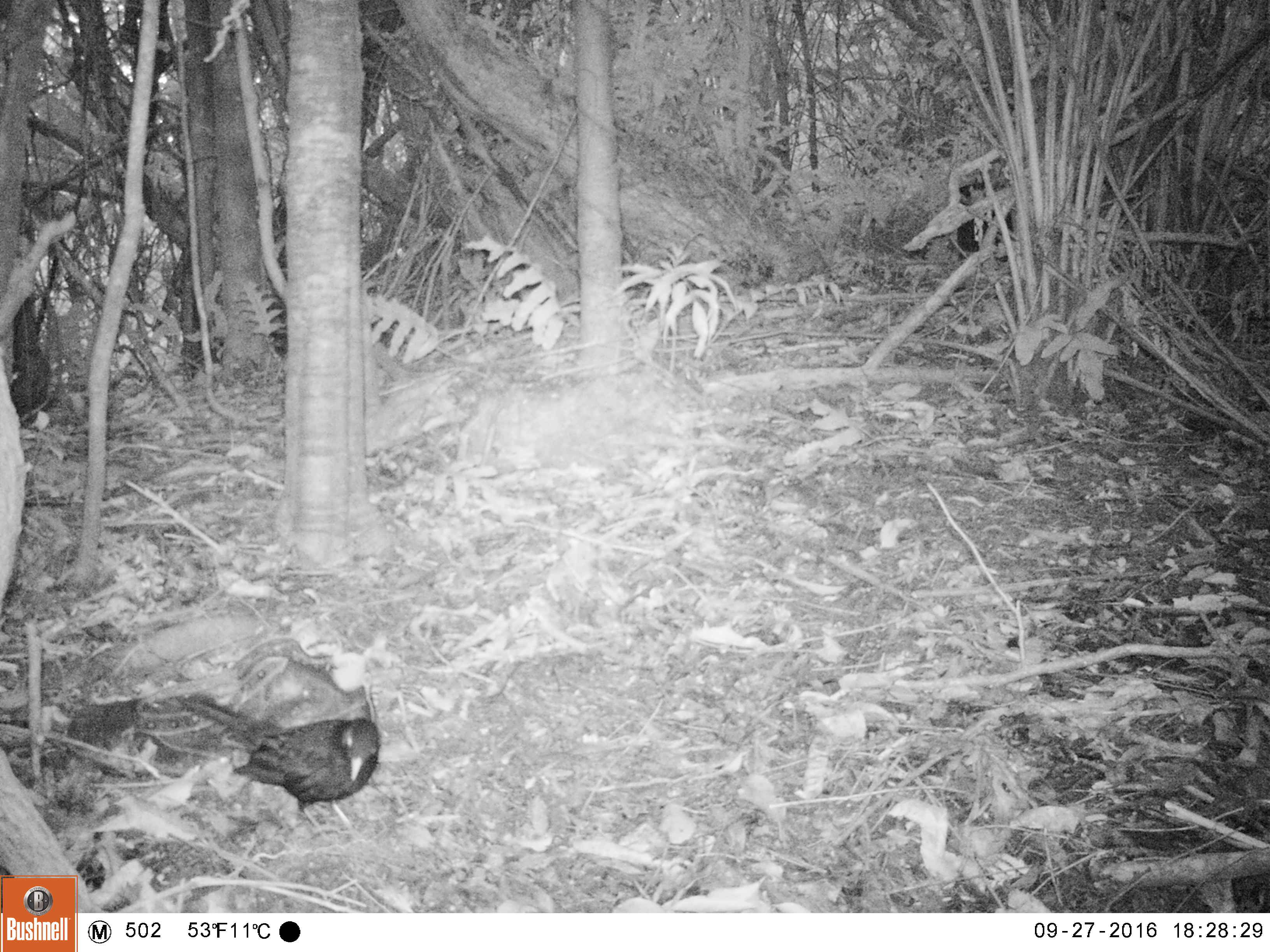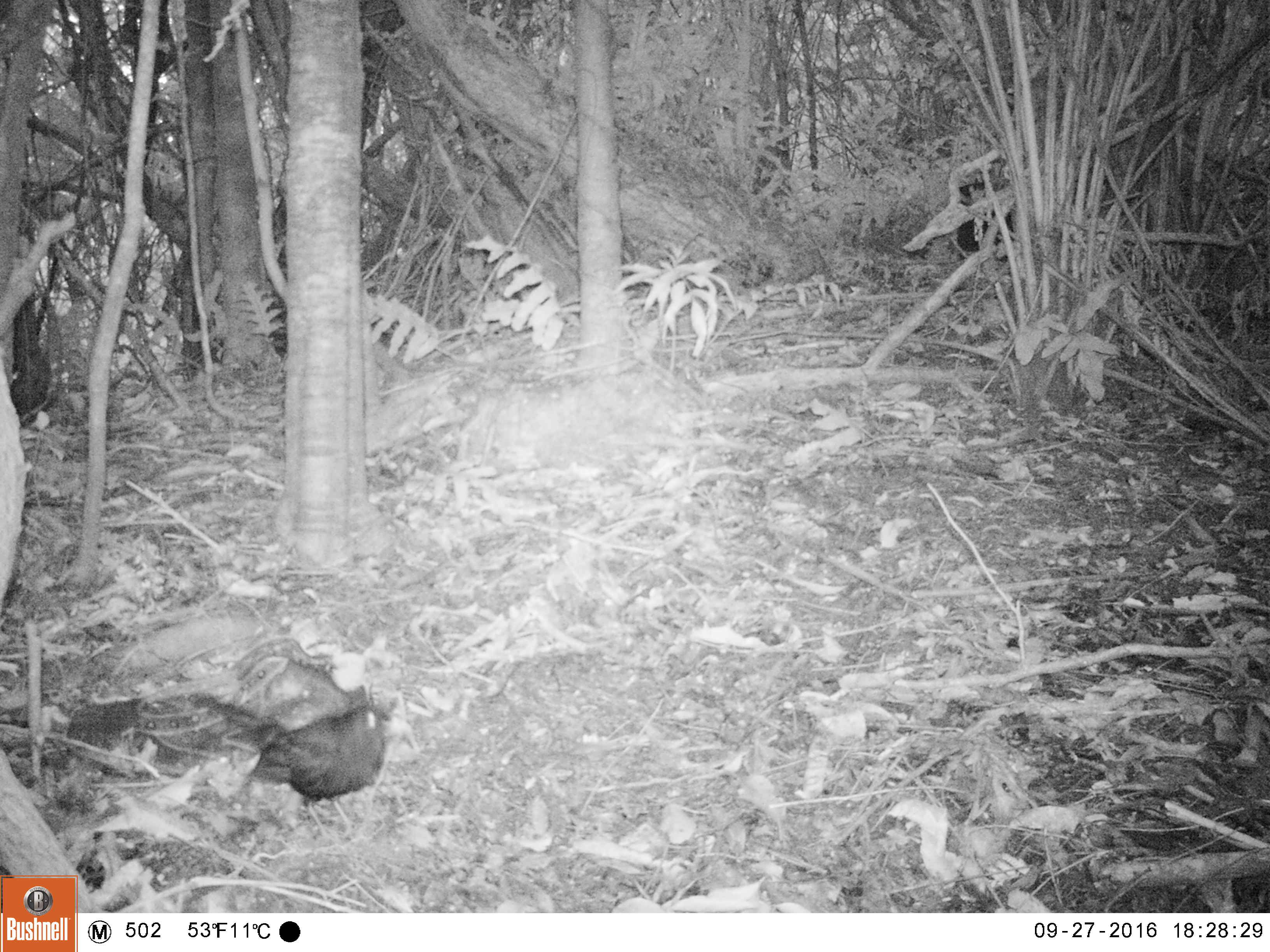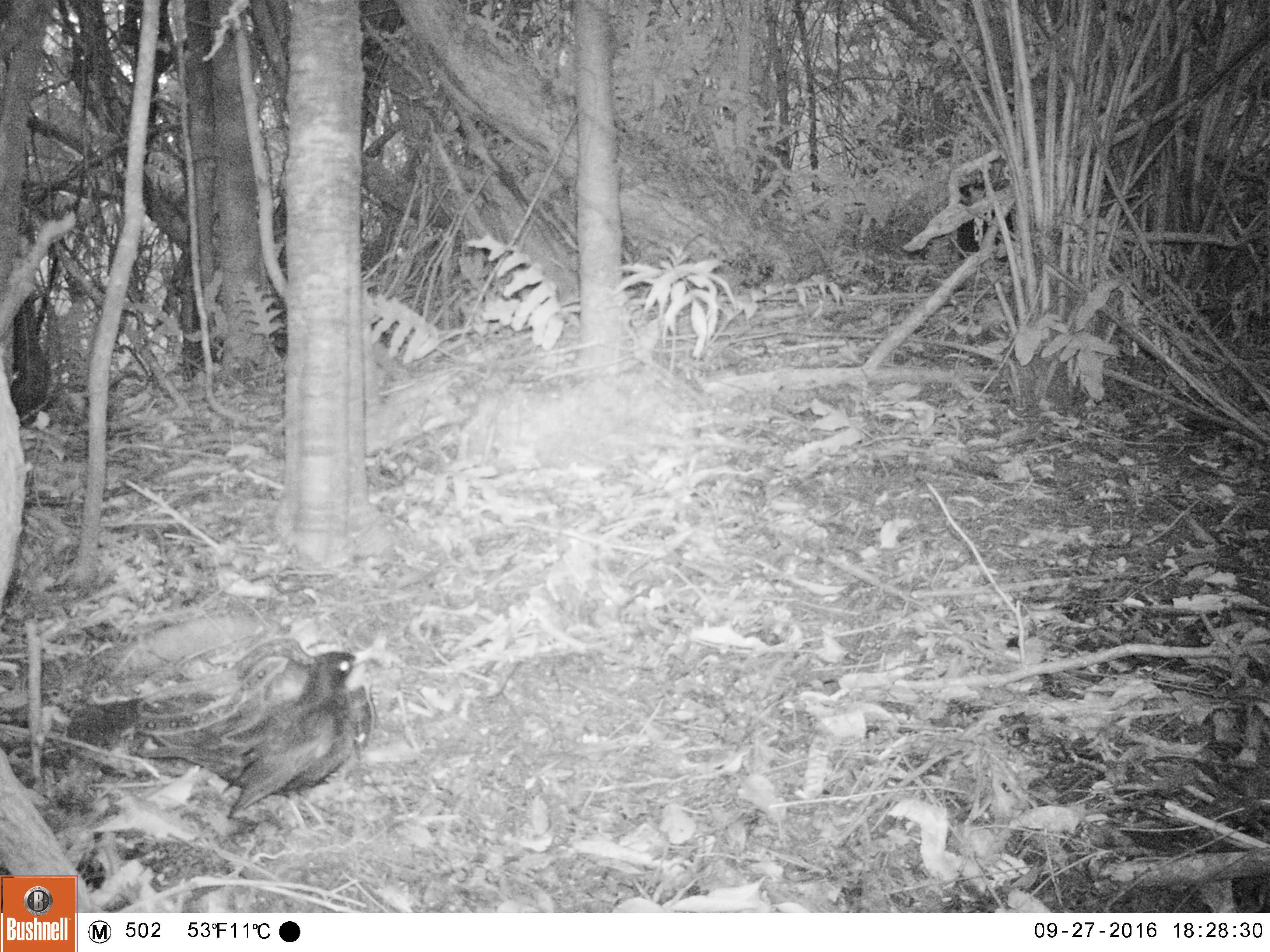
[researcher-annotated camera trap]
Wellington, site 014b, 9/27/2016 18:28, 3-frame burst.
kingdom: Animalia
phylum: Chordata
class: Aves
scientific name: Aves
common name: bird